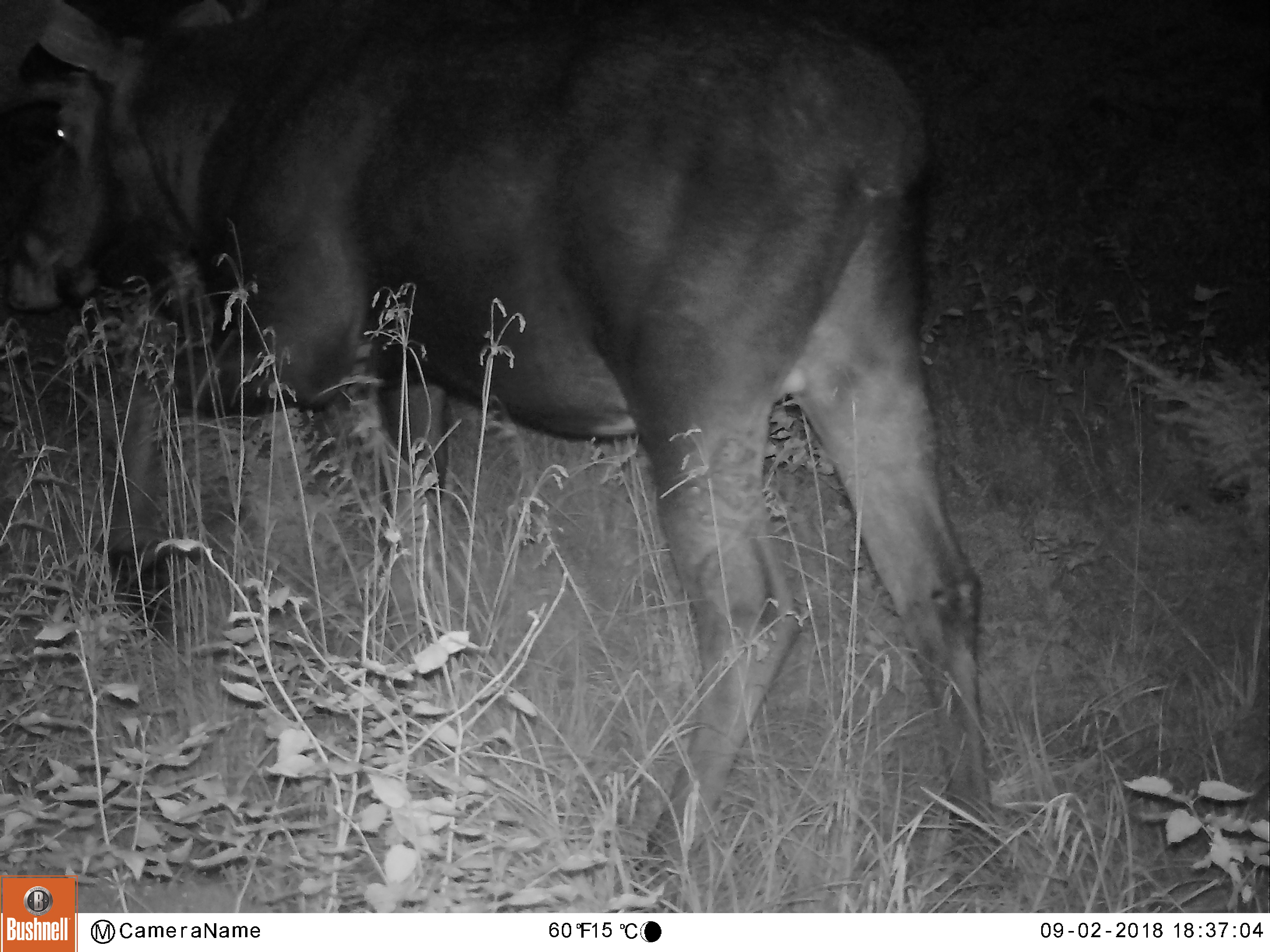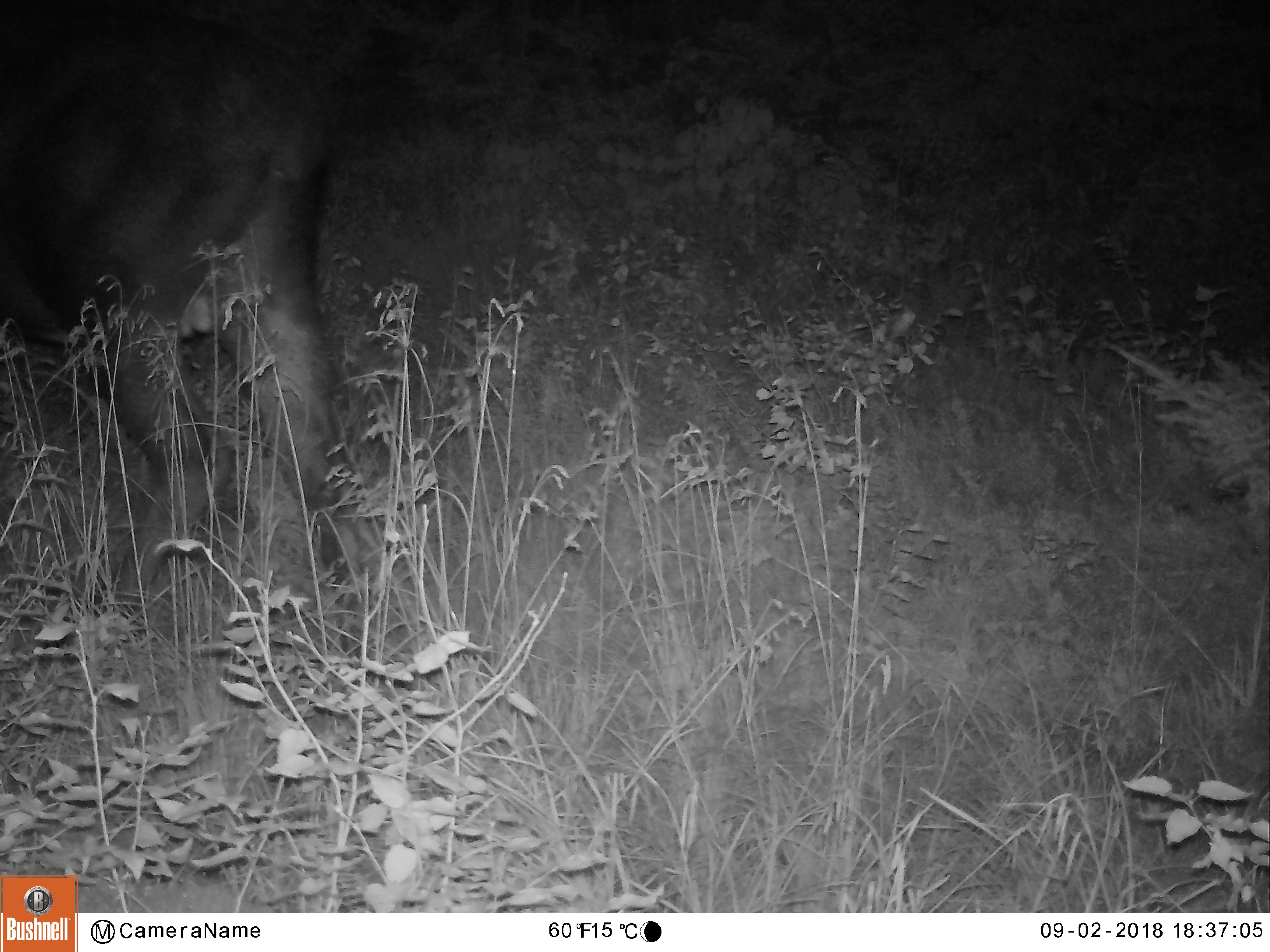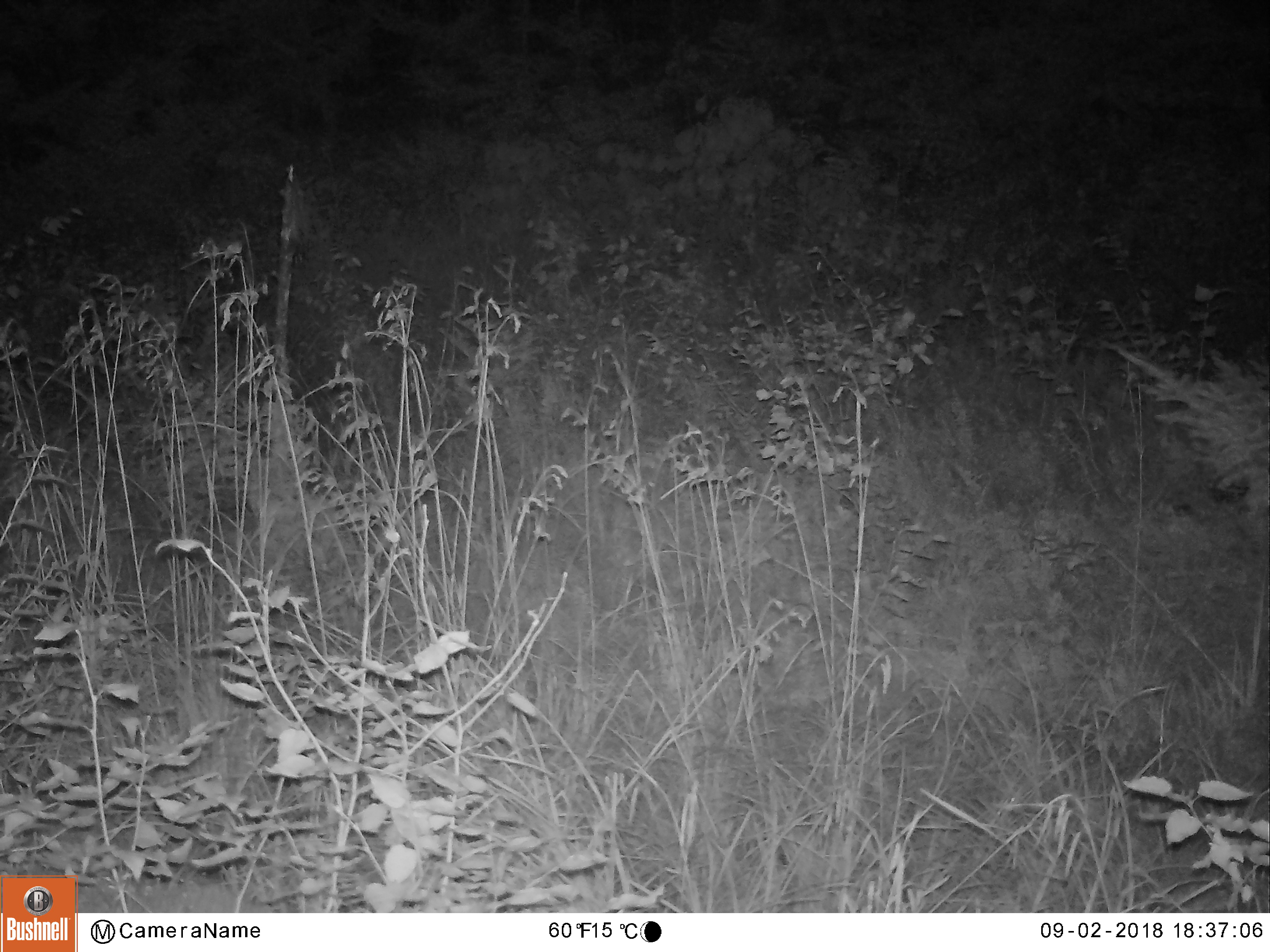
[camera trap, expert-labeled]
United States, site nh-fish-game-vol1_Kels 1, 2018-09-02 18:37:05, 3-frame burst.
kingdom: Animalia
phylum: Chordata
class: Mammalia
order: Artiodactyla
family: Cervidae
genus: Alces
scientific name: Alces alces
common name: moose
Moose (Alces alces).